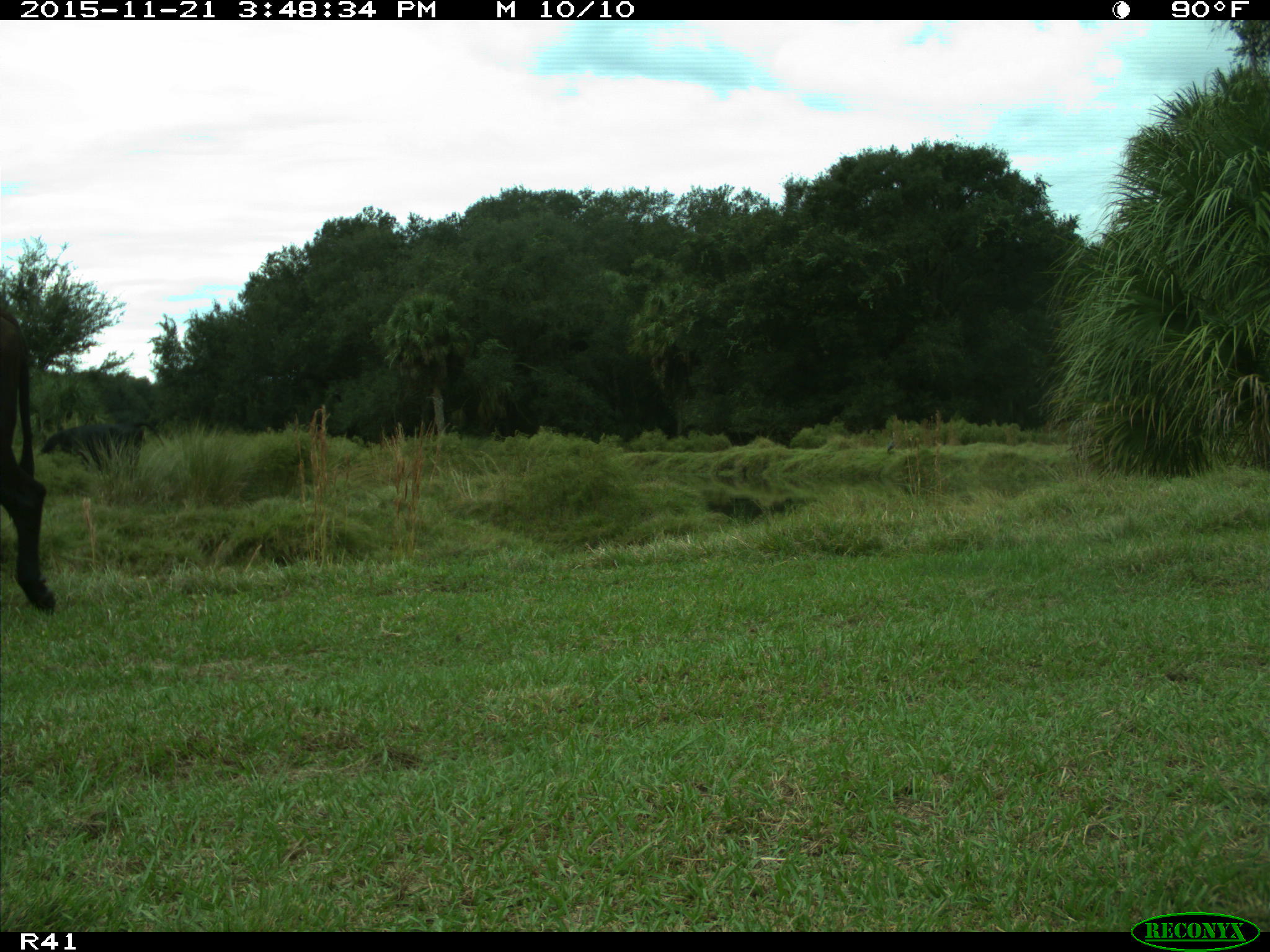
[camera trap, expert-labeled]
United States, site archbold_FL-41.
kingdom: Animalia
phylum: Chordata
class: Mammalia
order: Artiodactyla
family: Bovidae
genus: Bos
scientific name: Bos taurus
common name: domestic cow